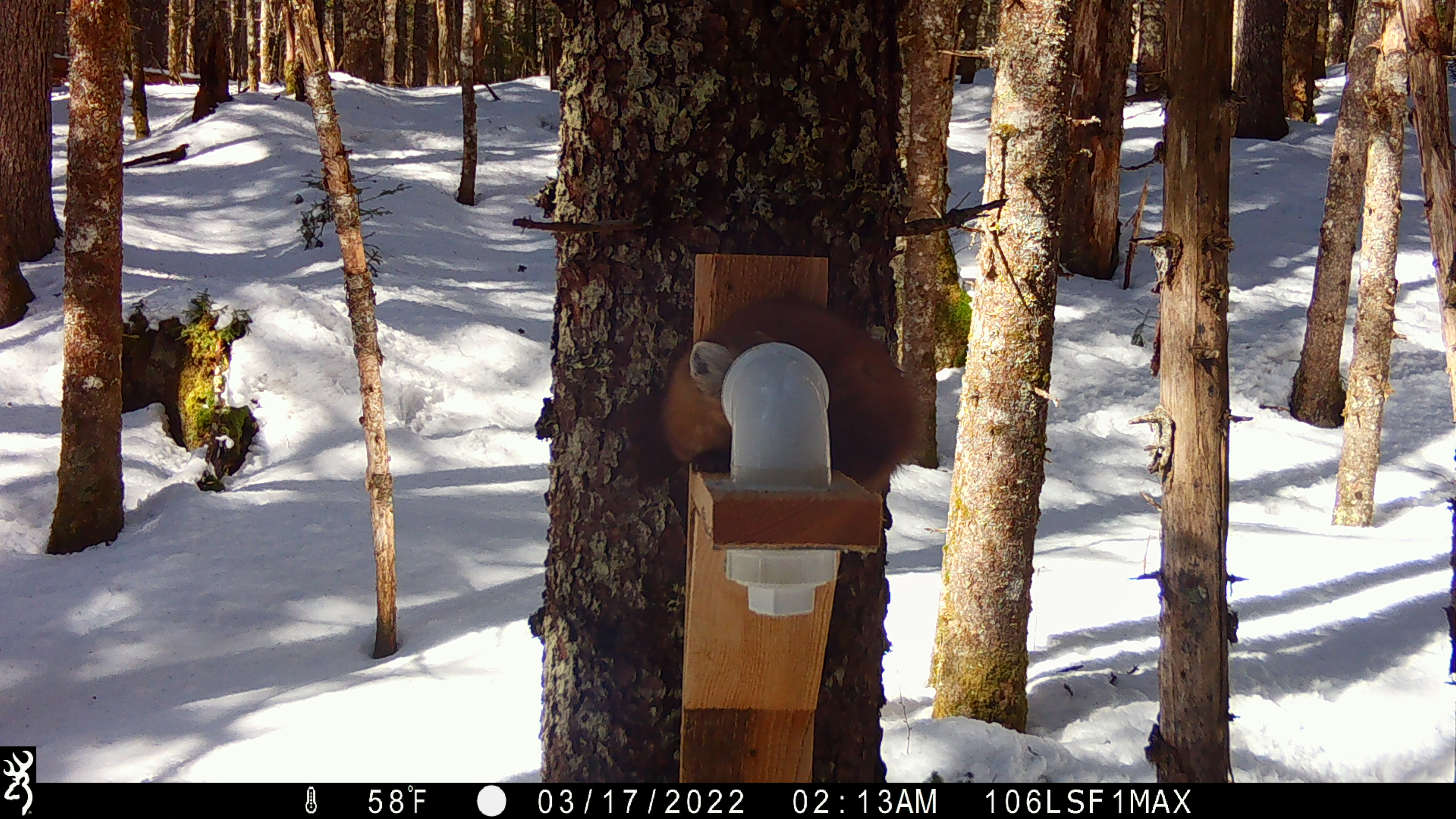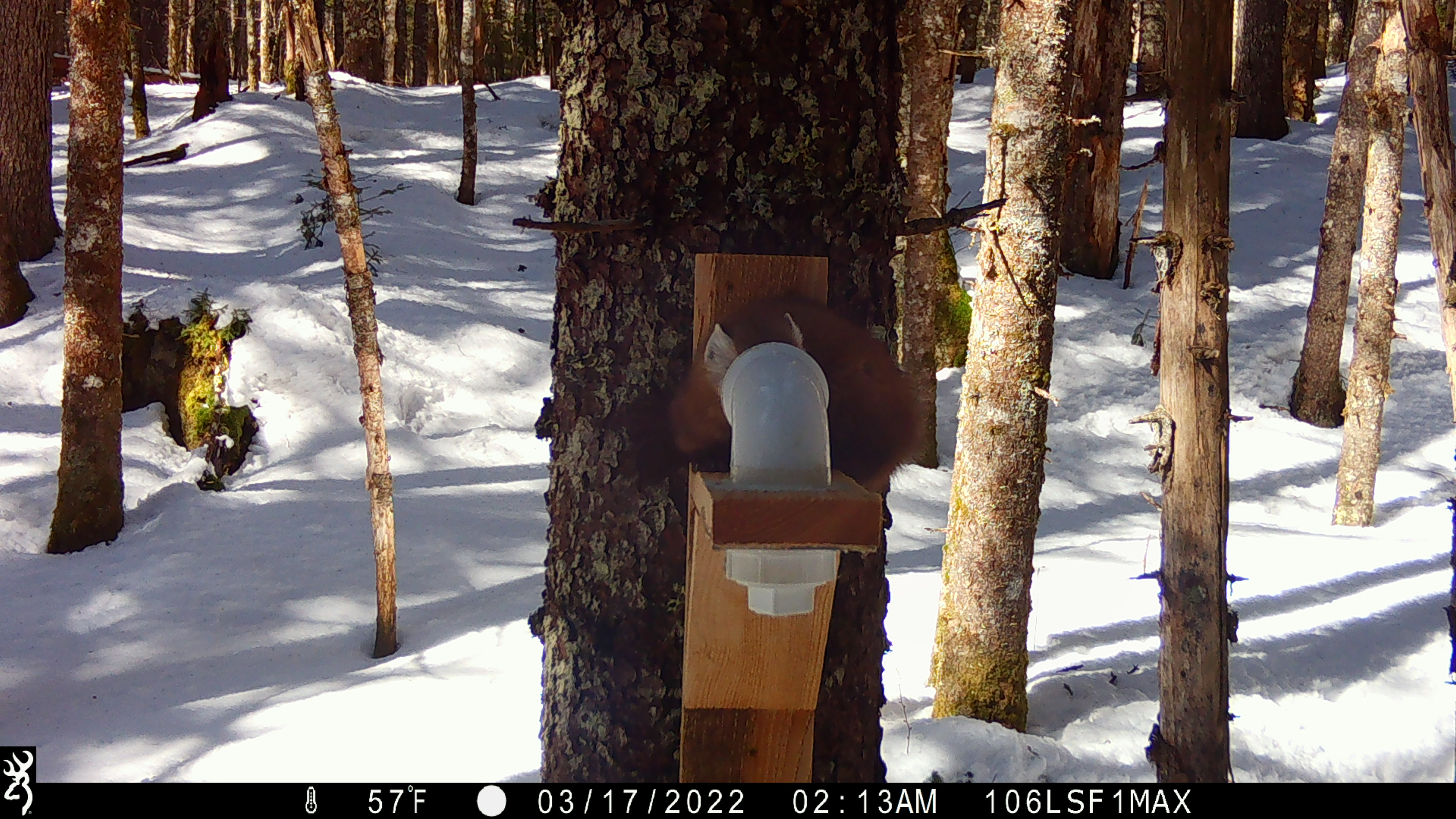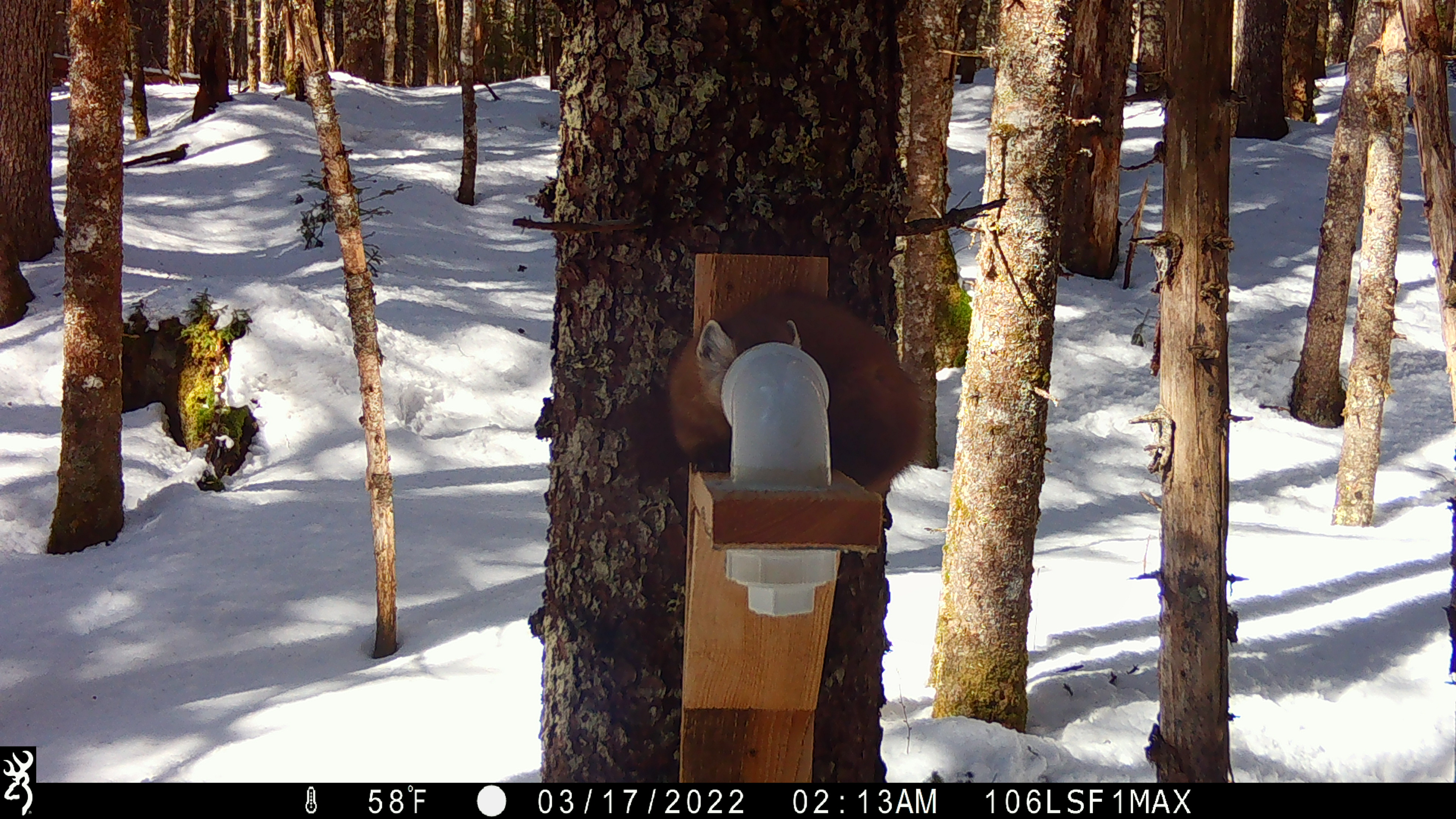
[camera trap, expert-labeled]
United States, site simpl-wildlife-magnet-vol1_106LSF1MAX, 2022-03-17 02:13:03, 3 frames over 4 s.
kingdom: Animalia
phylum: Chordata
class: Mammalia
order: Carnivora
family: Mustelidae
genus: Martes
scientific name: Martes americana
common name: american marten